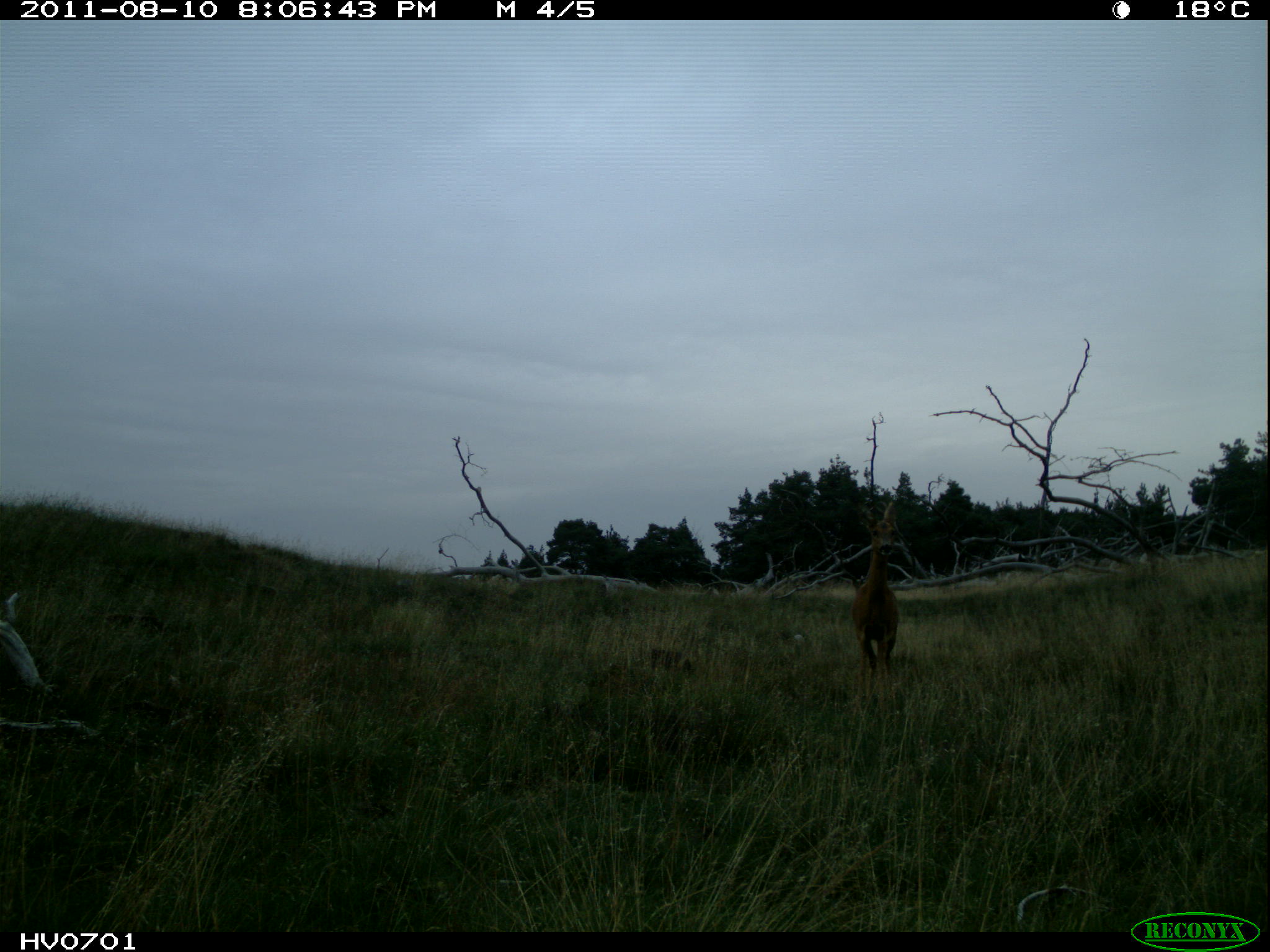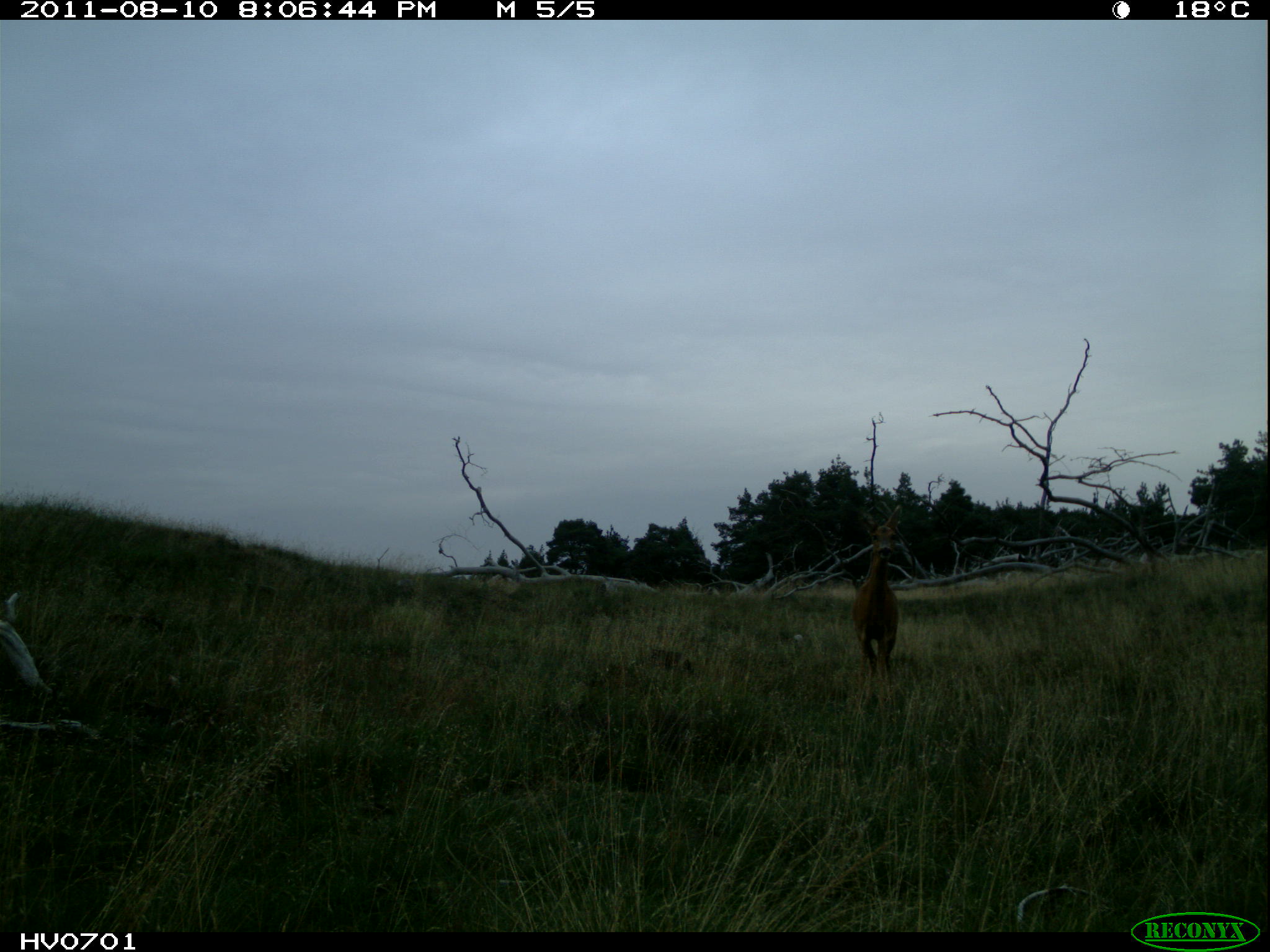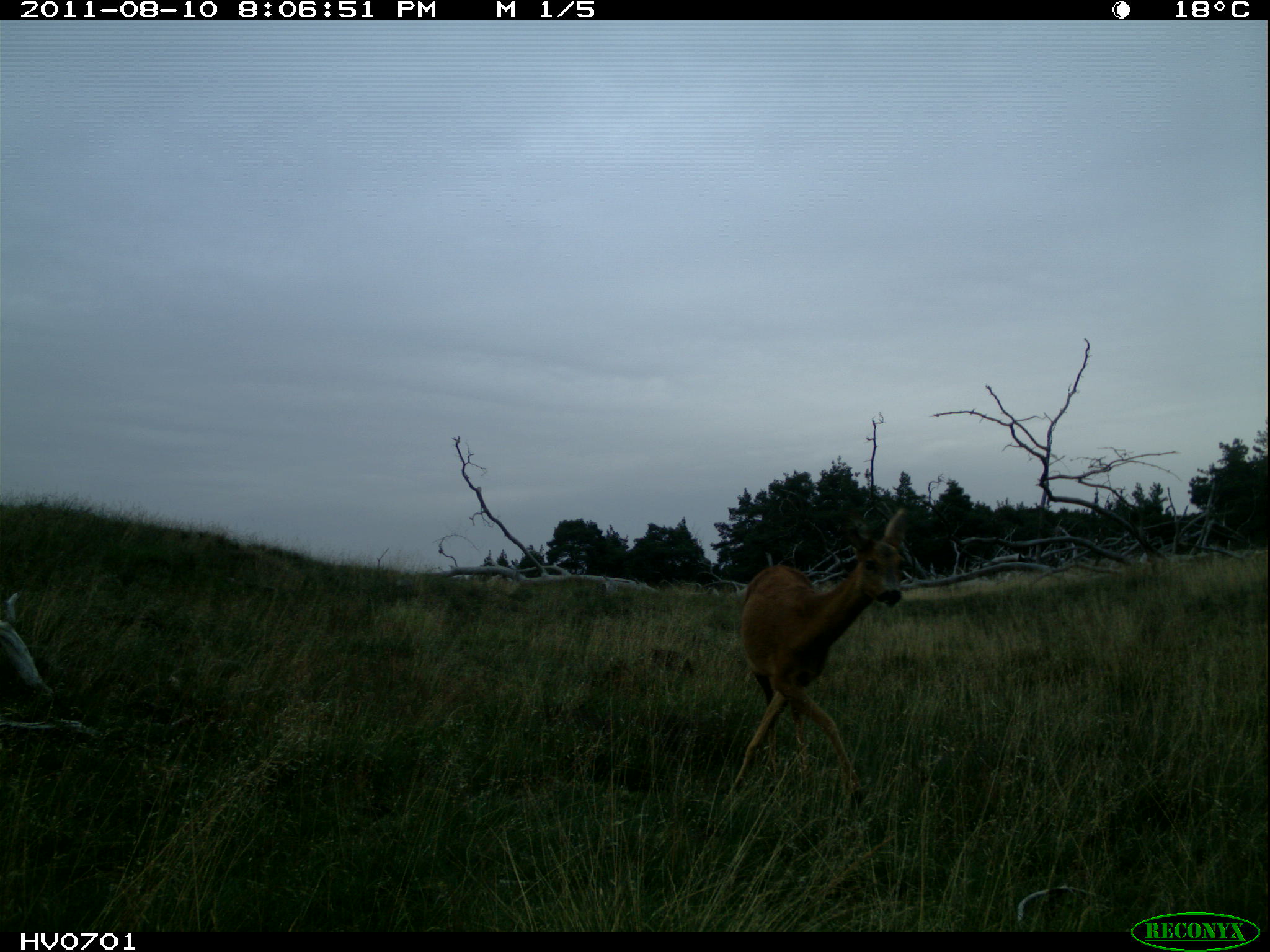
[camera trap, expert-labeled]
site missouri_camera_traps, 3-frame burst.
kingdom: Animalia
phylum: Chordata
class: Mammalia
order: Artiodactyla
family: Cervidae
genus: Capreolus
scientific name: Capreolus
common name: roe deer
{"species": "roe deer (Capreolus)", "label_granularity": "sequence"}